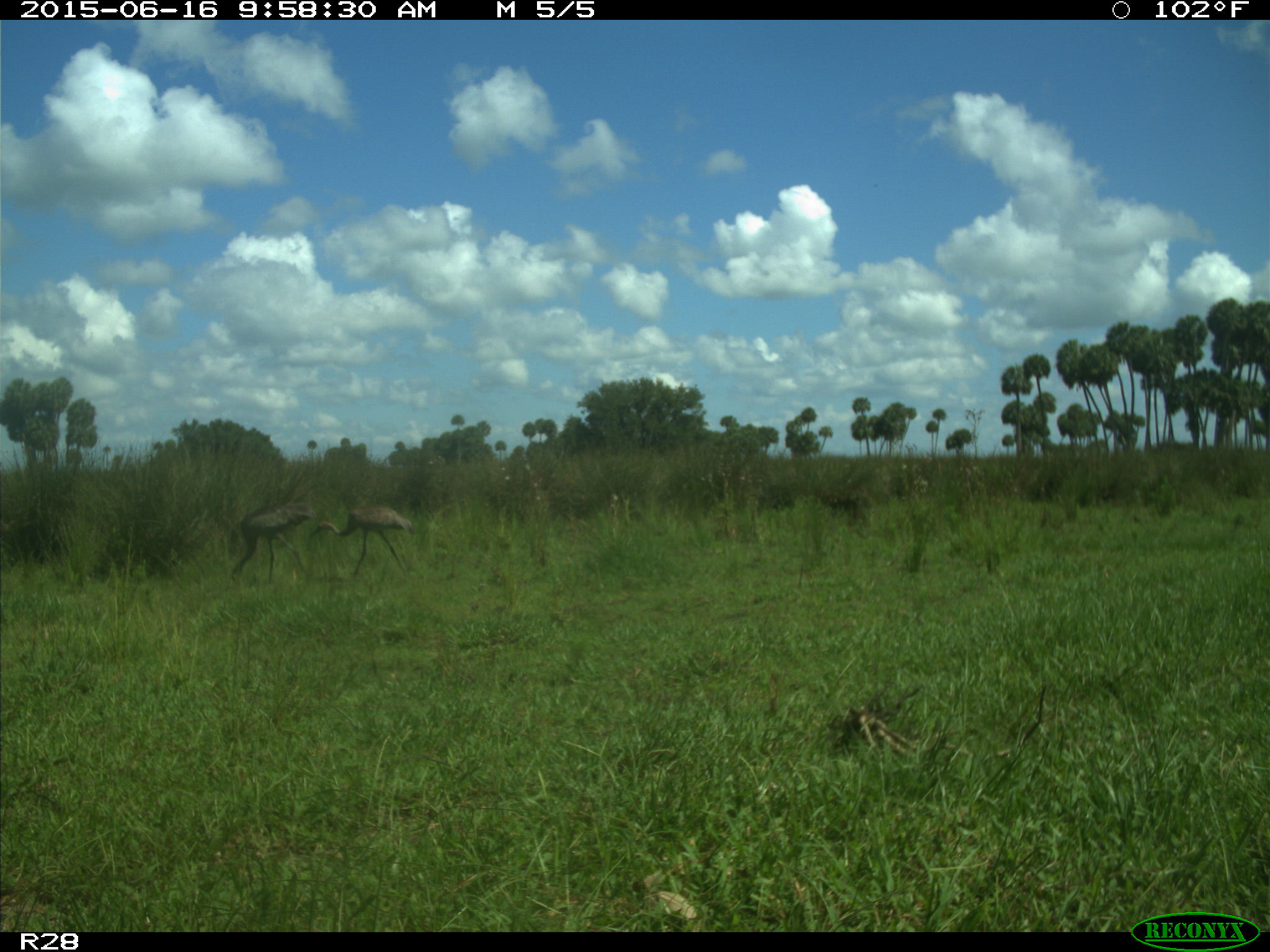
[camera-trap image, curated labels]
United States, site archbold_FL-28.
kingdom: Animalia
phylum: Chordata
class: Aves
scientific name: Aves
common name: birds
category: unidentified bird